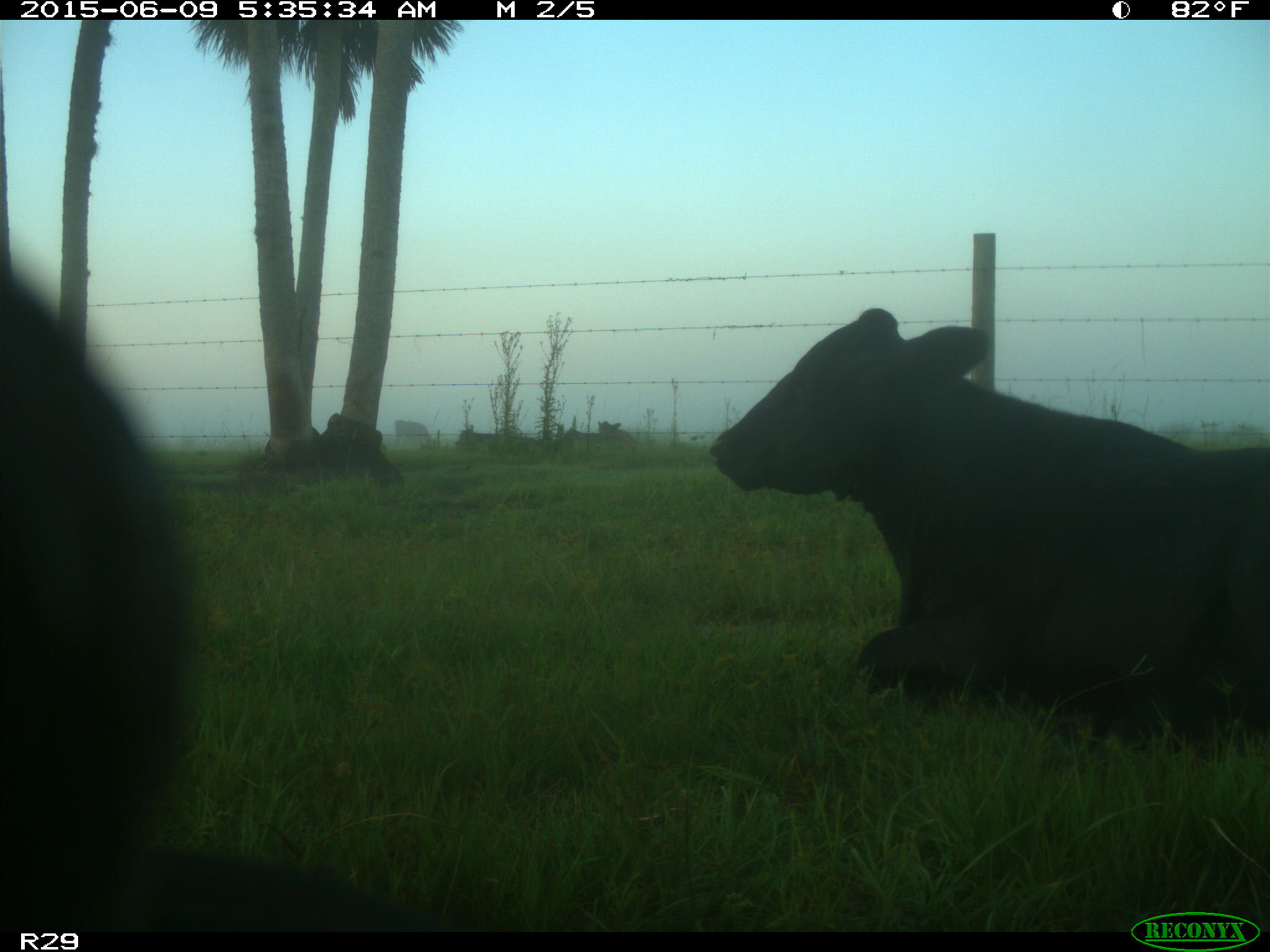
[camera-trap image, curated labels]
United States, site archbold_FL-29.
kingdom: Animalia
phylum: Chordata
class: Mammalia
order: Artiodactyla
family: Bovidae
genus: Bos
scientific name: Bos taurus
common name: domestic cow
Bos taurus (domestic cow).